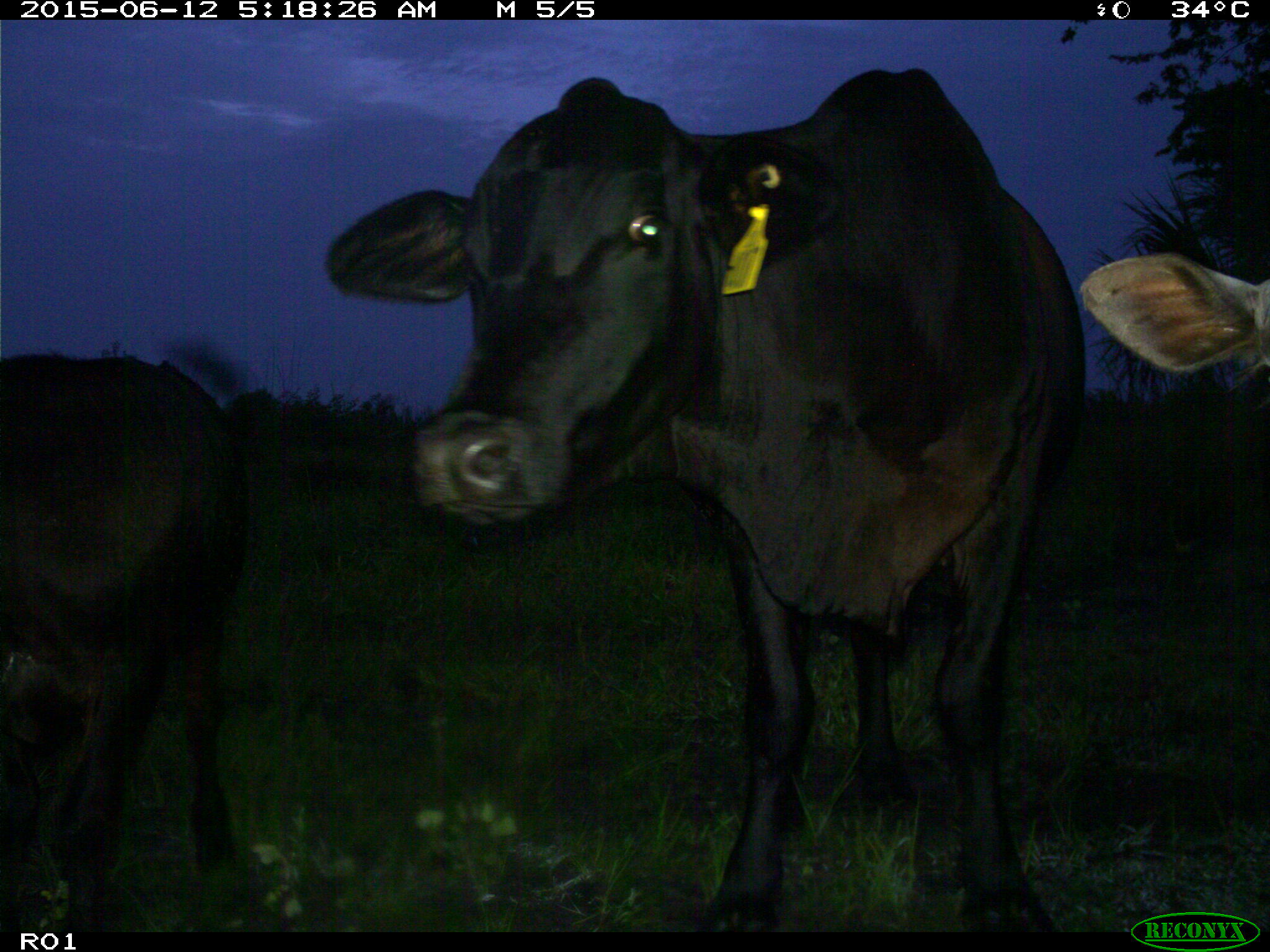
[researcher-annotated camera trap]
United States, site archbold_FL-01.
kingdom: Animalia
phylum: Chordata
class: Mammalia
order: Artiodactyla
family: Bovidae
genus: Bos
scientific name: Bos taurus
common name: domestic cow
Bos taurus (domestic cow).